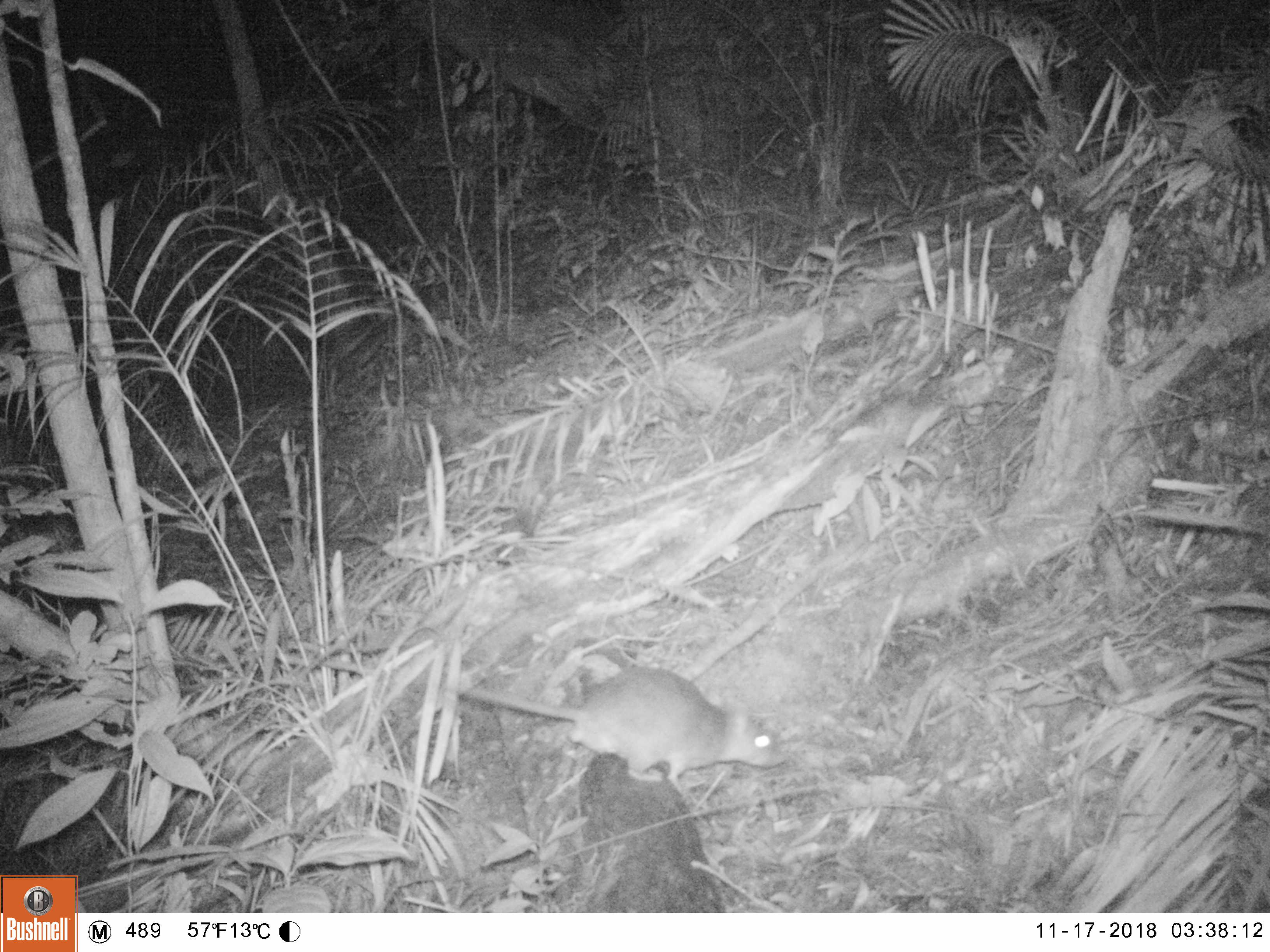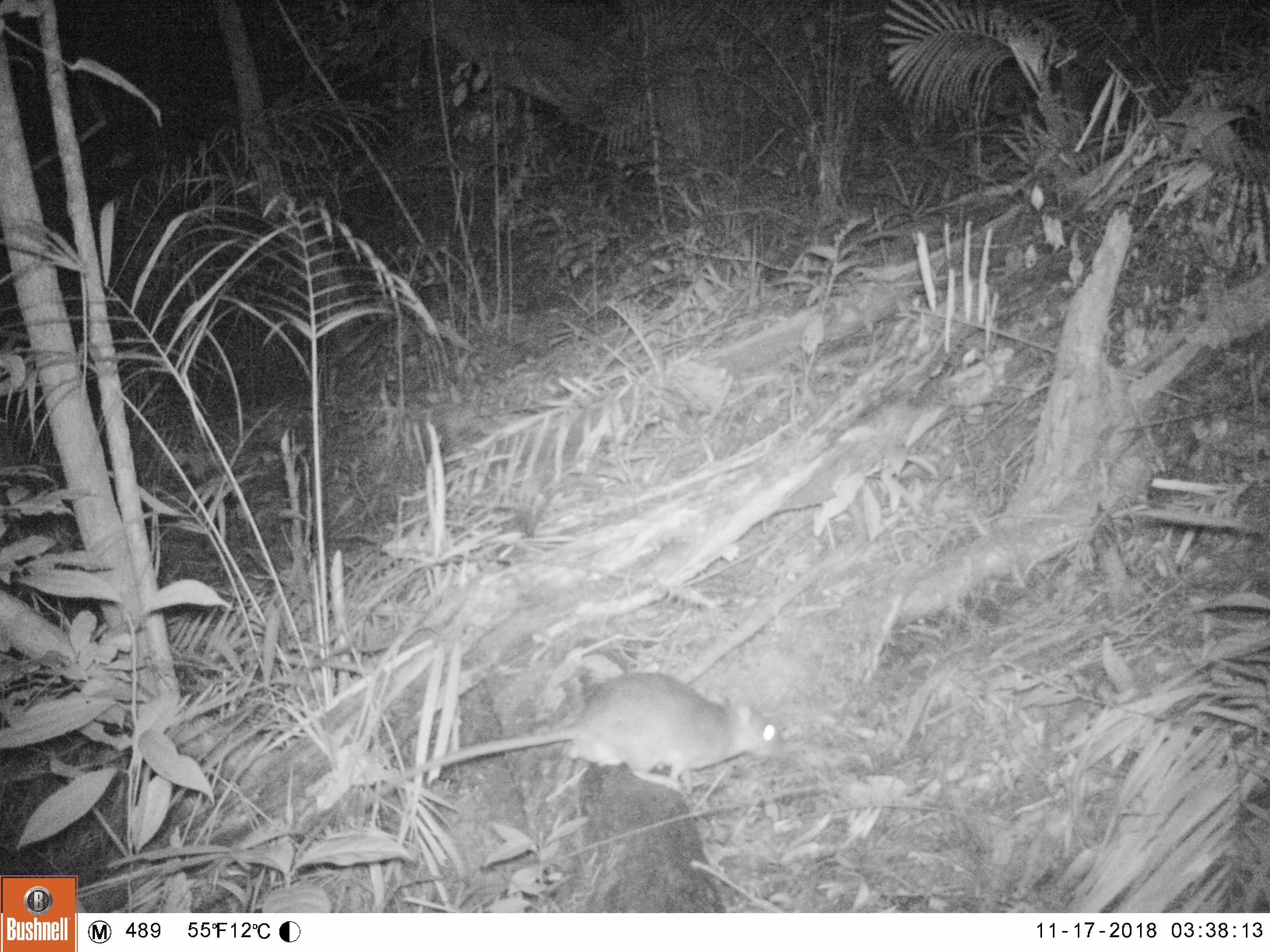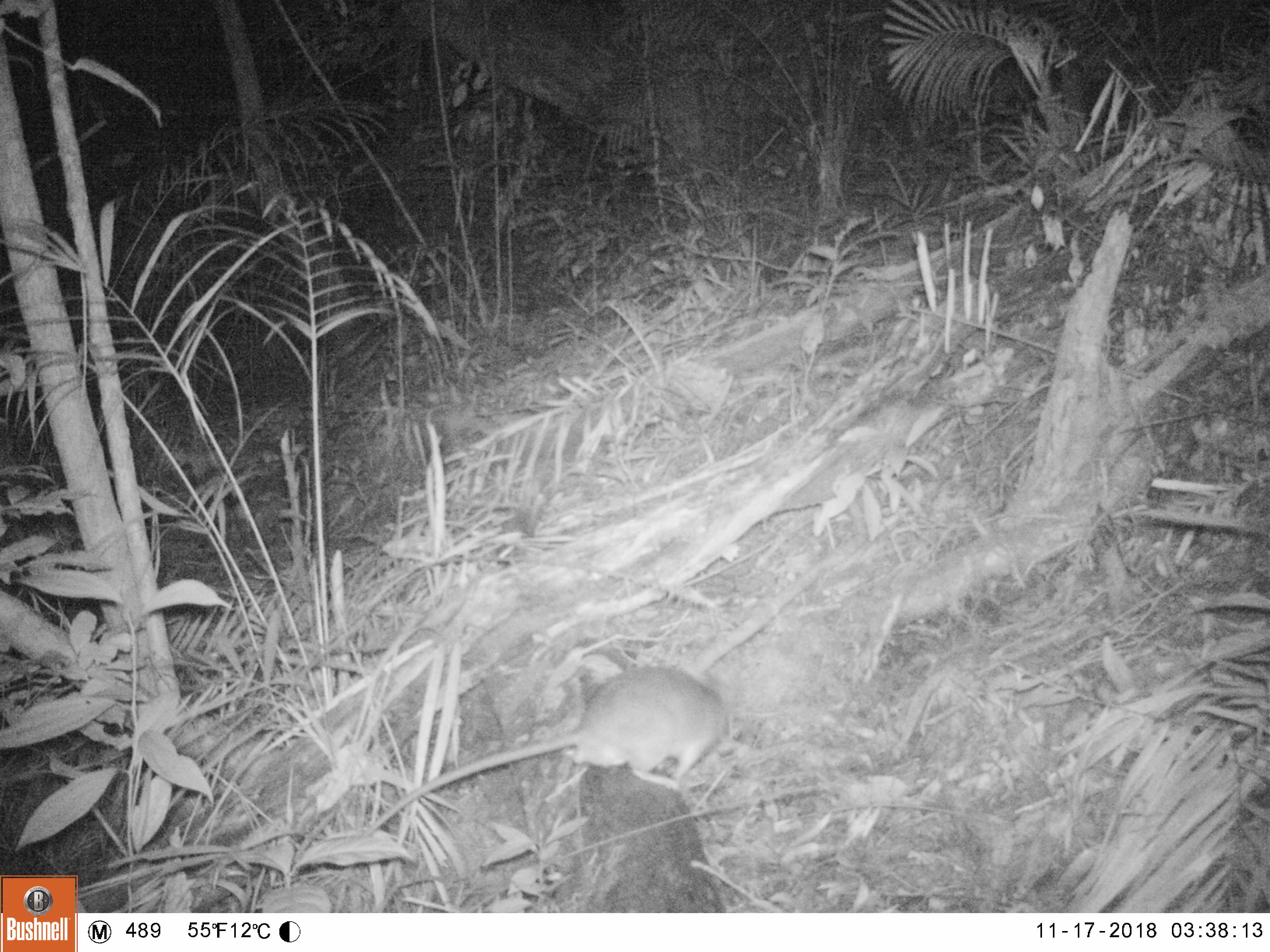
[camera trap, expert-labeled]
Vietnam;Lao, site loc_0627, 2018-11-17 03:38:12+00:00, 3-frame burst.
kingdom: Animalia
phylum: Chordata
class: Mammalia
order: Rodentia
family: Muridae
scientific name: Muridae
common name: old-world mice and rats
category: unidentified murid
Unidentified murid (old-world mice and rats) (Muridae). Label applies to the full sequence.